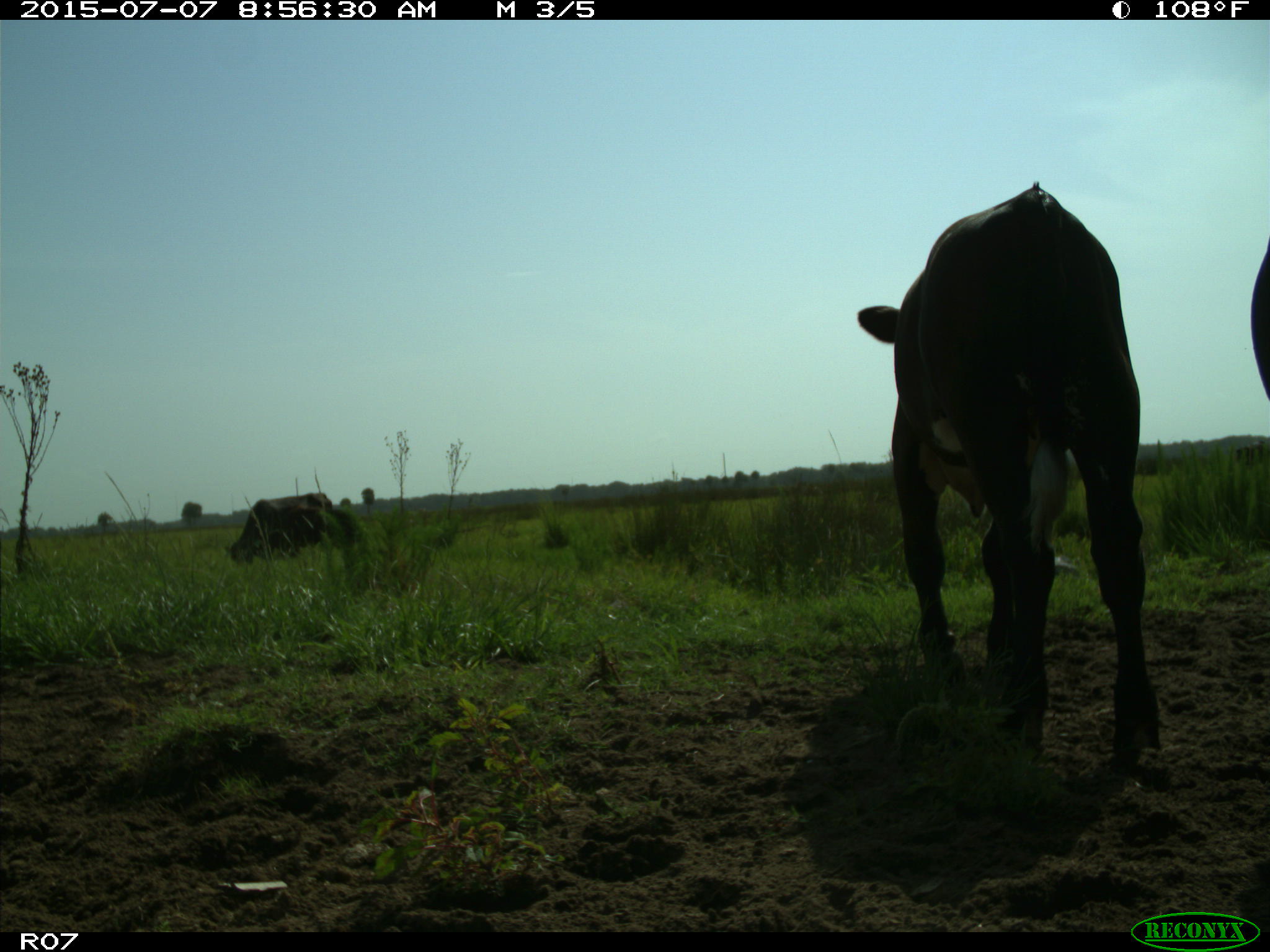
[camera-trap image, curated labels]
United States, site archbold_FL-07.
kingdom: Animalia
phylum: Chordata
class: Mammalia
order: Artiodactyla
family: Bovidae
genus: Bos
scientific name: Bos taurus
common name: domestic cow